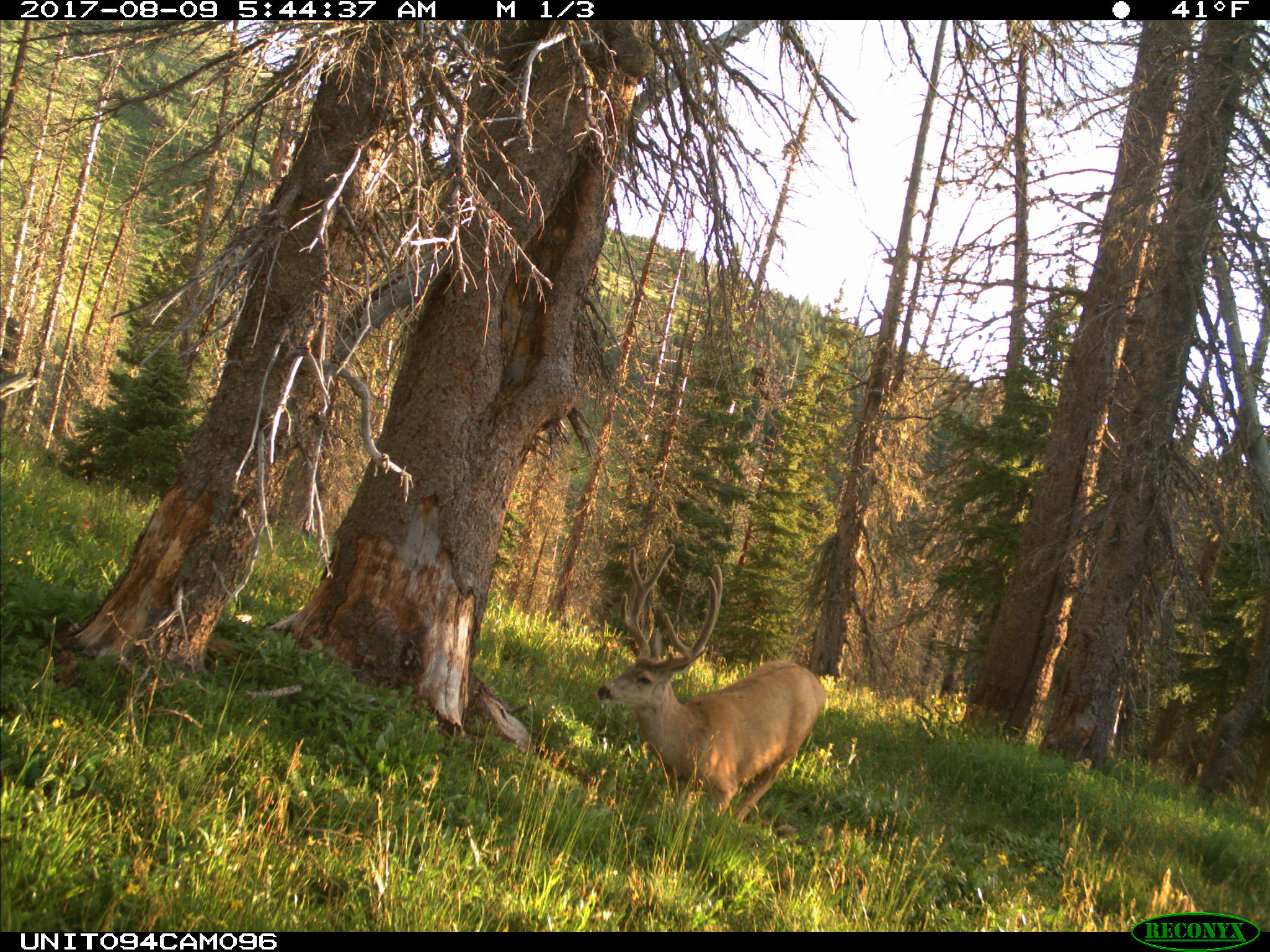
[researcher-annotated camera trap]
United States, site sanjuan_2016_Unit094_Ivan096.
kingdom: Animalia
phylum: Chordata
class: Mammalia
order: Artiodactyla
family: Cervidae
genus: Odocoileus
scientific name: Odocoileus hemionus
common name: mule deer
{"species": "Odocoileus hemionus (mule deer)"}